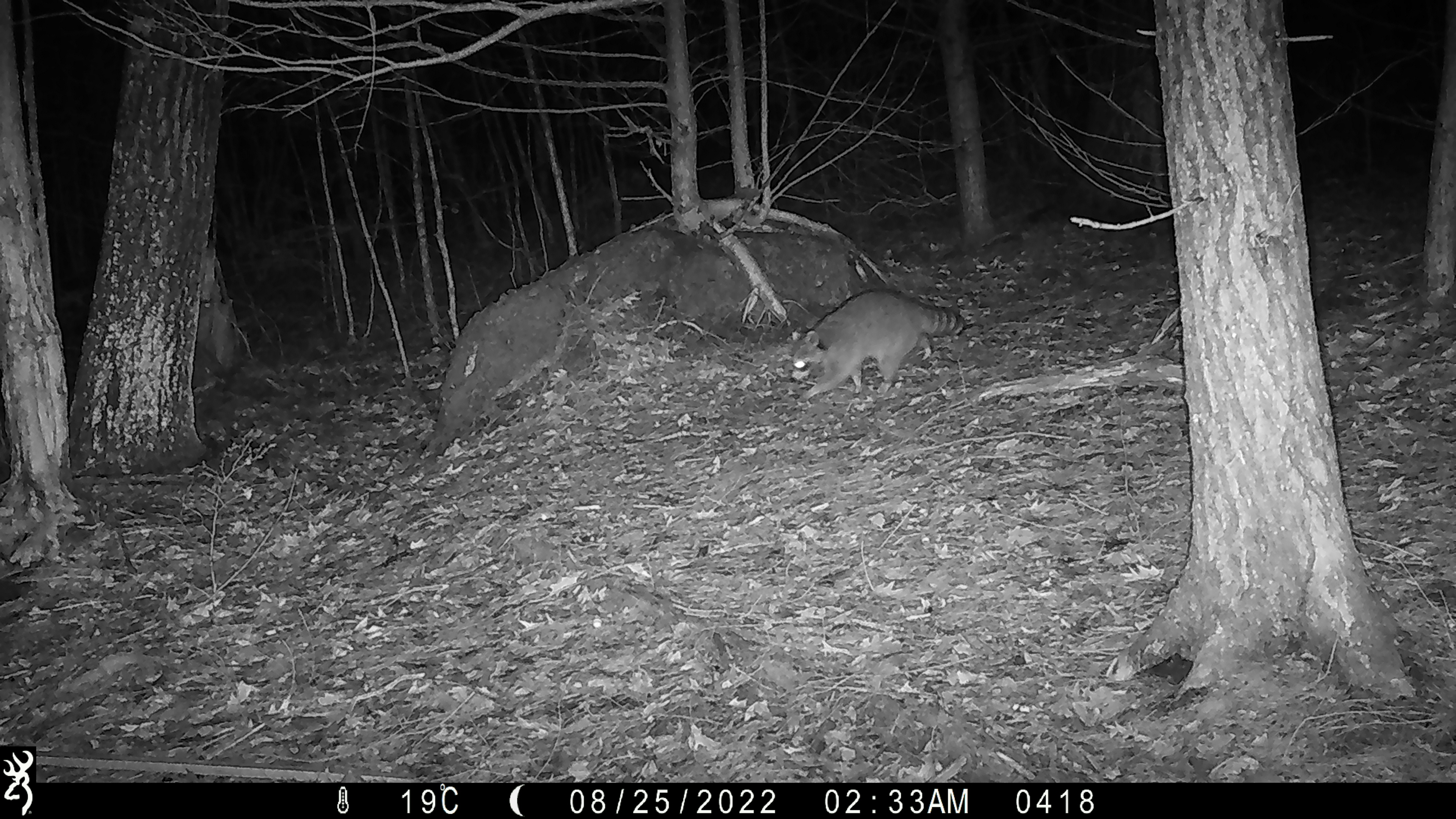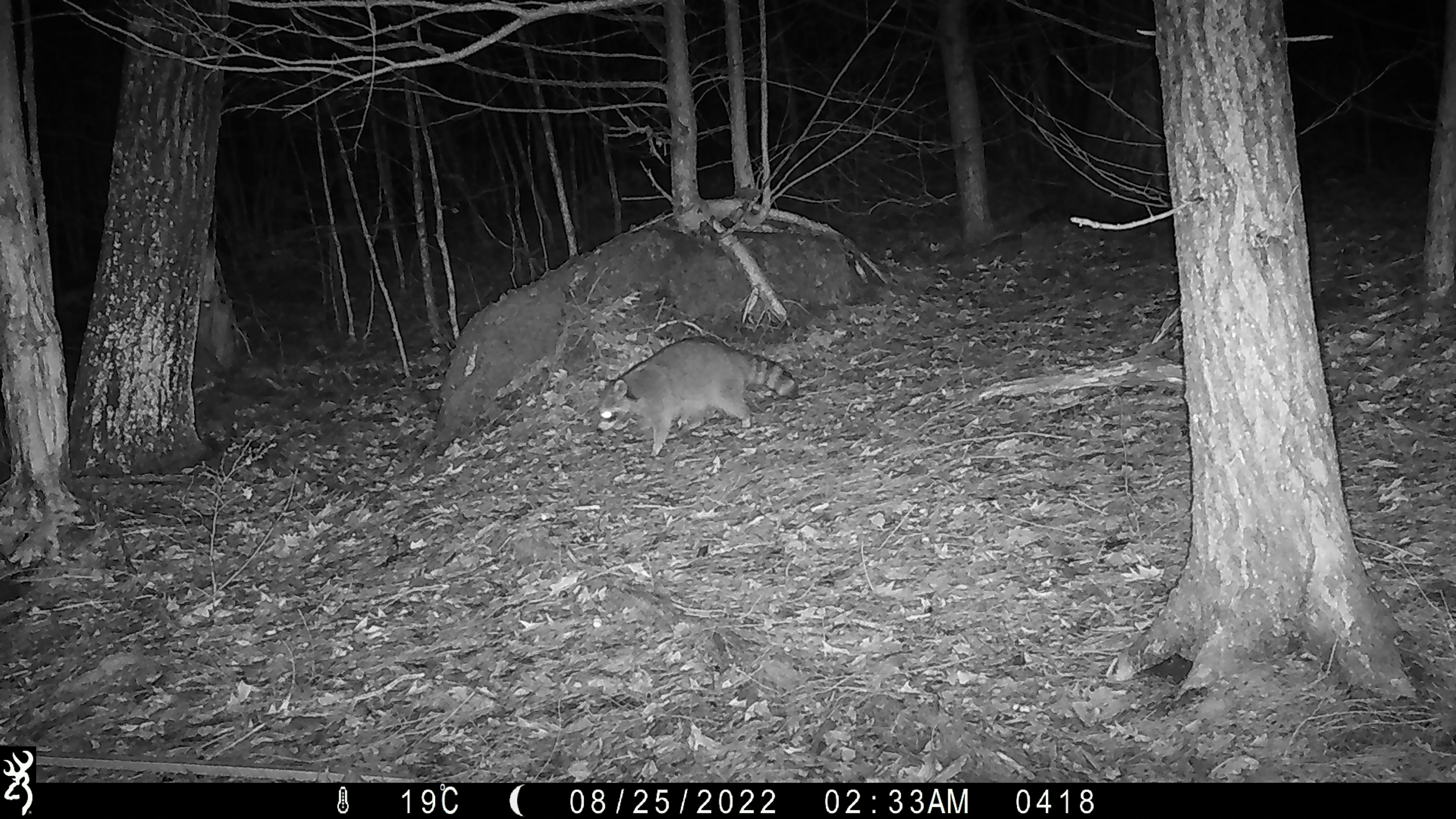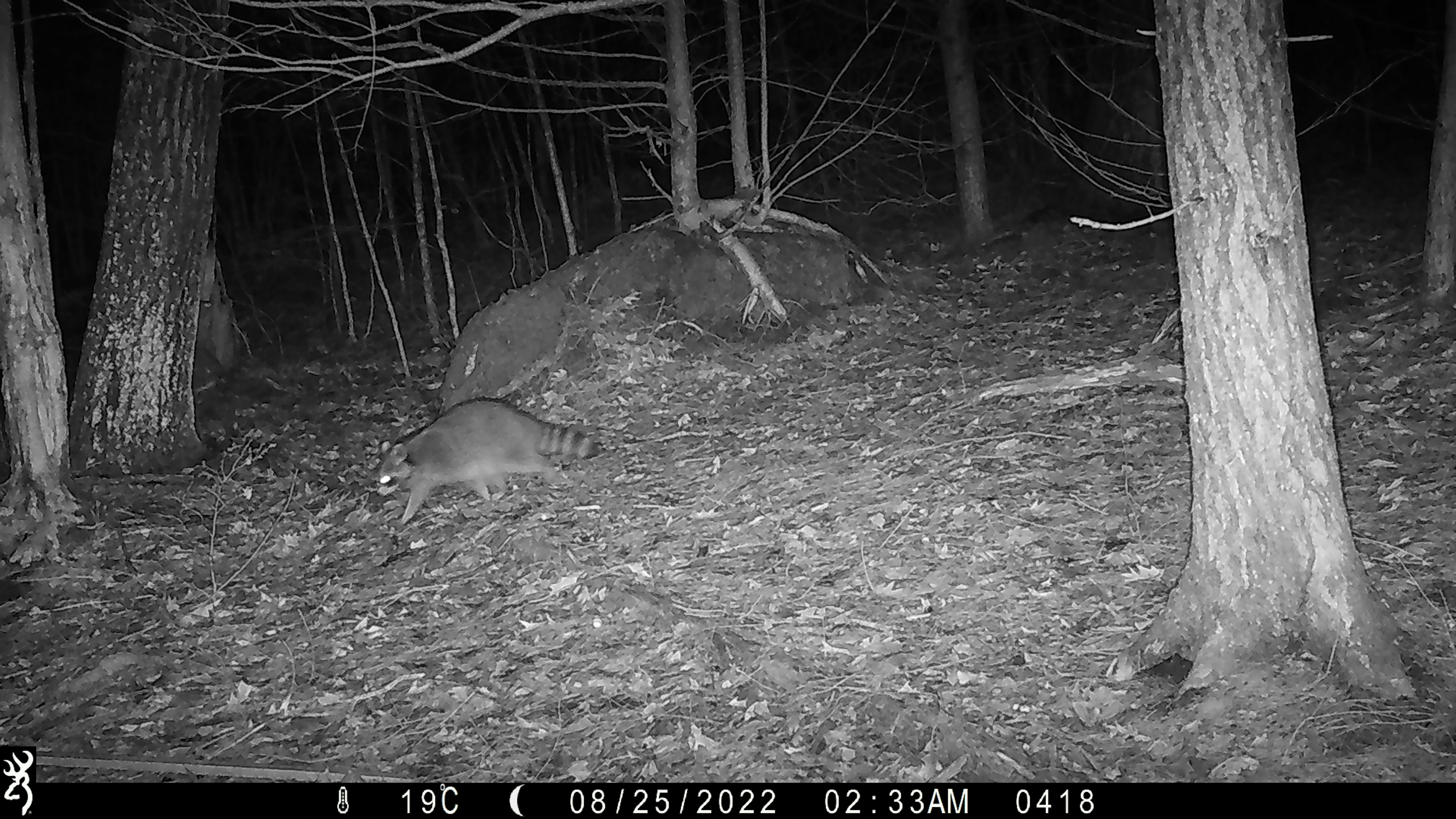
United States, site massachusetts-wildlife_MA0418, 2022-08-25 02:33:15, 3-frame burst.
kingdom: Animalia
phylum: Chordata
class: Mammalia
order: Carnivora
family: Procyonidae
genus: Procyon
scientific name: Procyon lotor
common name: raccoon